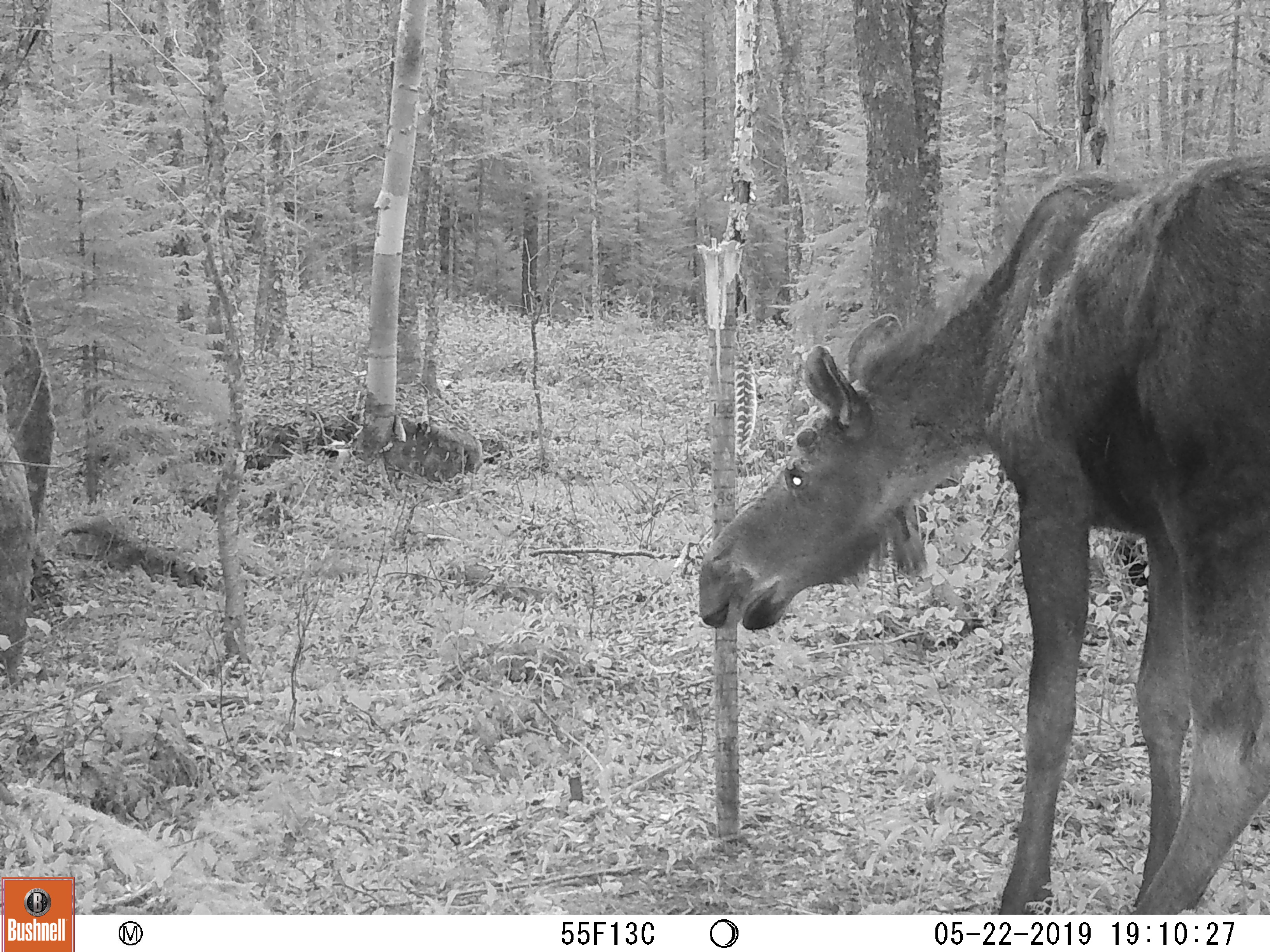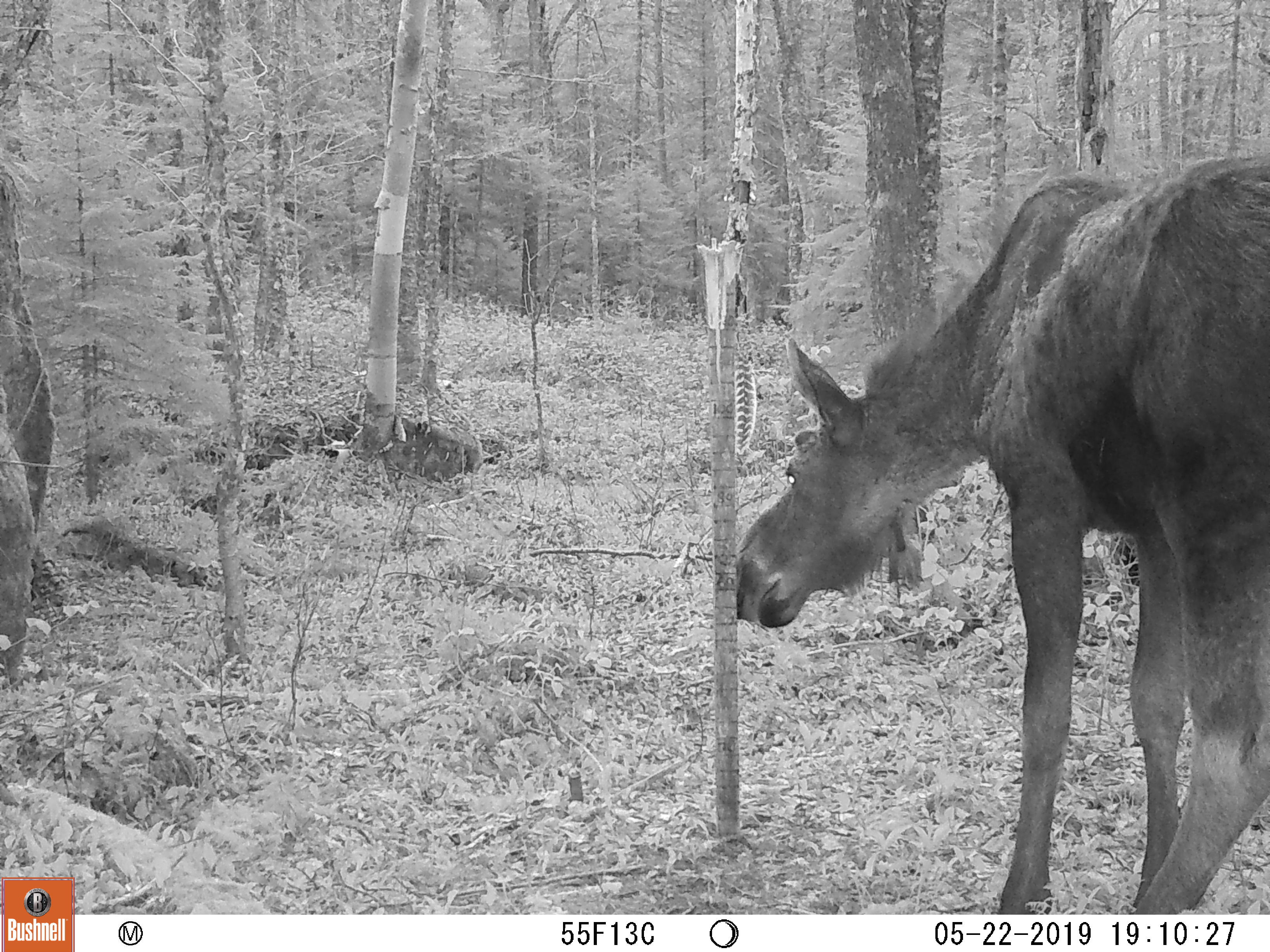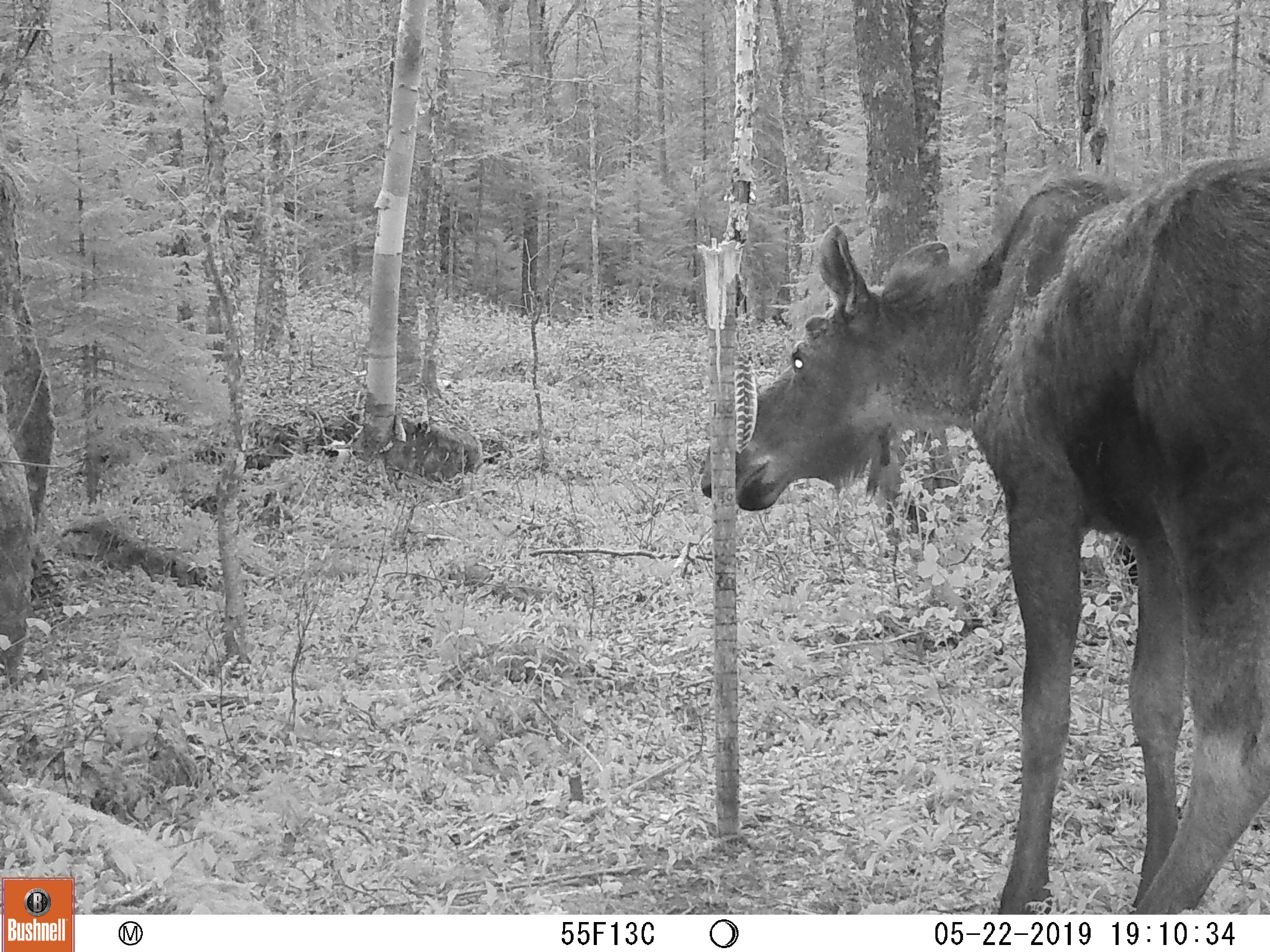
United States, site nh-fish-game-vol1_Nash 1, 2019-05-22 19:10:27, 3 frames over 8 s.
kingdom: Animalia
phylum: Chordata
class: Mammalia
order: Artiodactyla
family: Cervidae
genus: Alces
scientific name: Alces alces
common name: moose